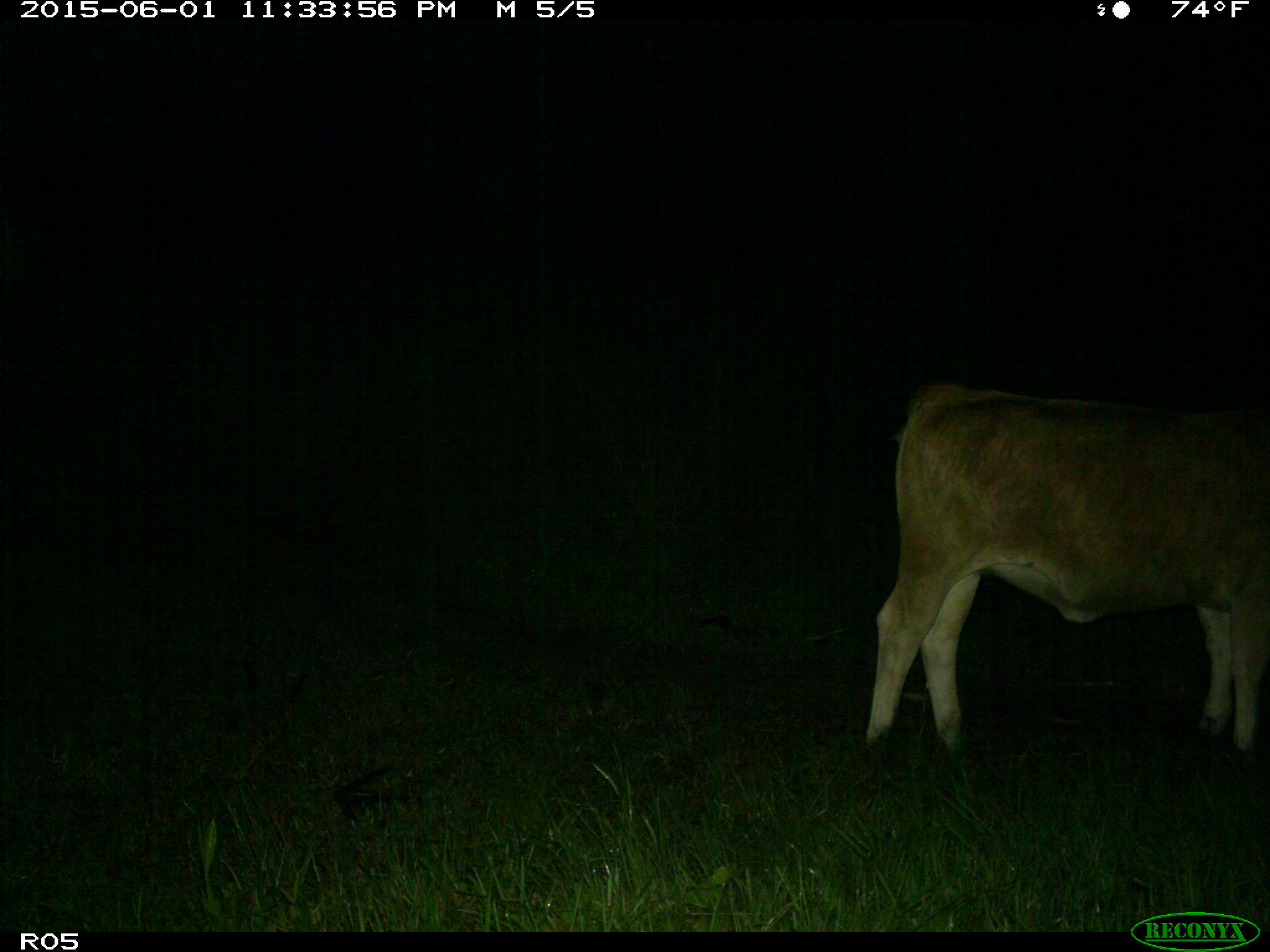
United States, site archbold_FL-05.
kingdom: Animalia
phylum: Chordata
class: Mammalia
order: Artiodactyla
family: Bovidae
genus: Bos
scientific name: Bos taurus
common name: domestic cow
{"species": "Bos taurus (domestic cow)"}